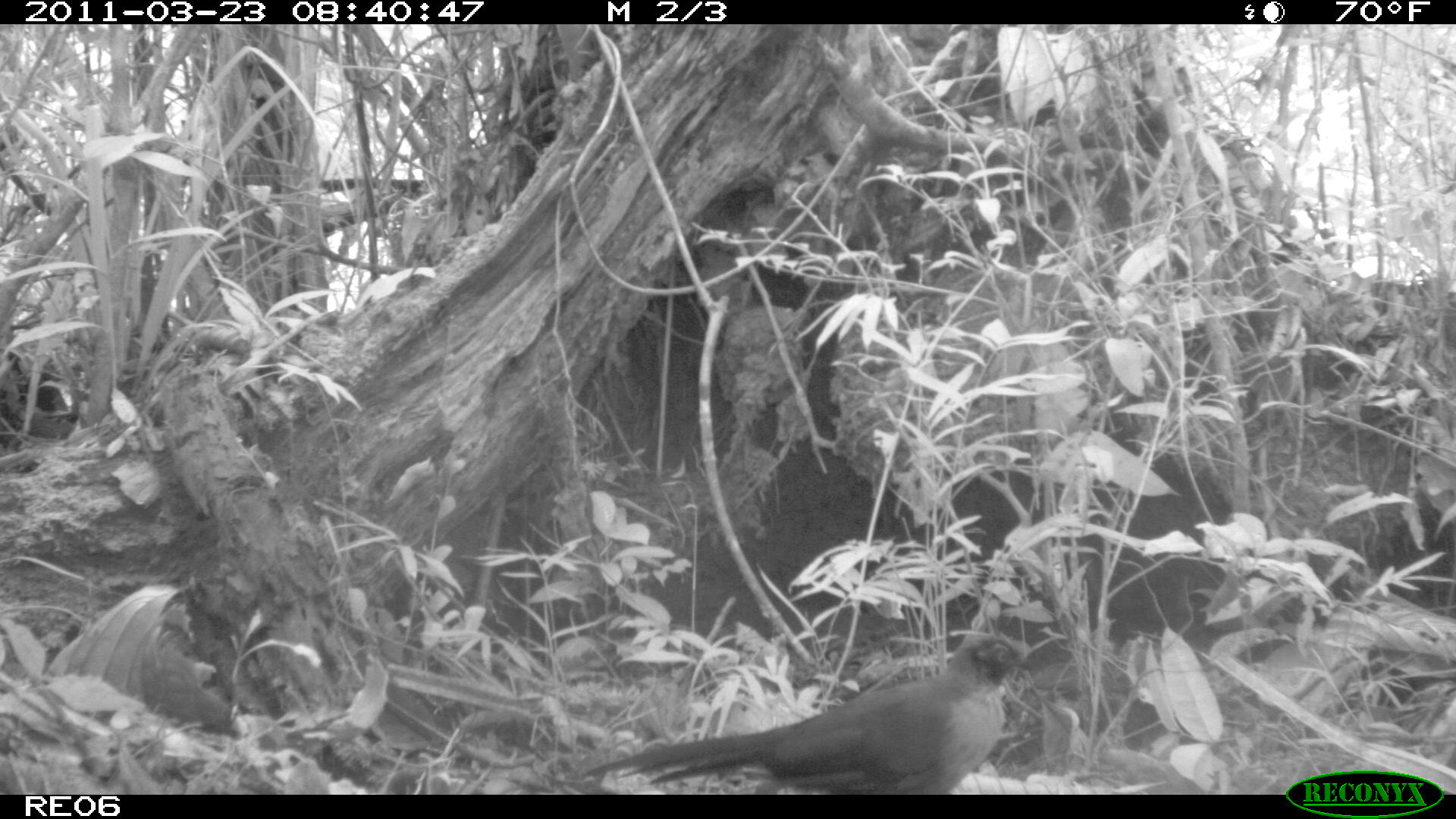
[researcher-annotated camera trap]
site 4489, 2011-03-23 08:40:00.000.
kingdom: Animalia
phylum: Chordata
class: Aves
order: Cuculiformes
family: Cuculidae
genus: Coua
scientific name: Coua serriana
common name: red-breasted coua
Coua serriana (red-breasted coua), count 1.